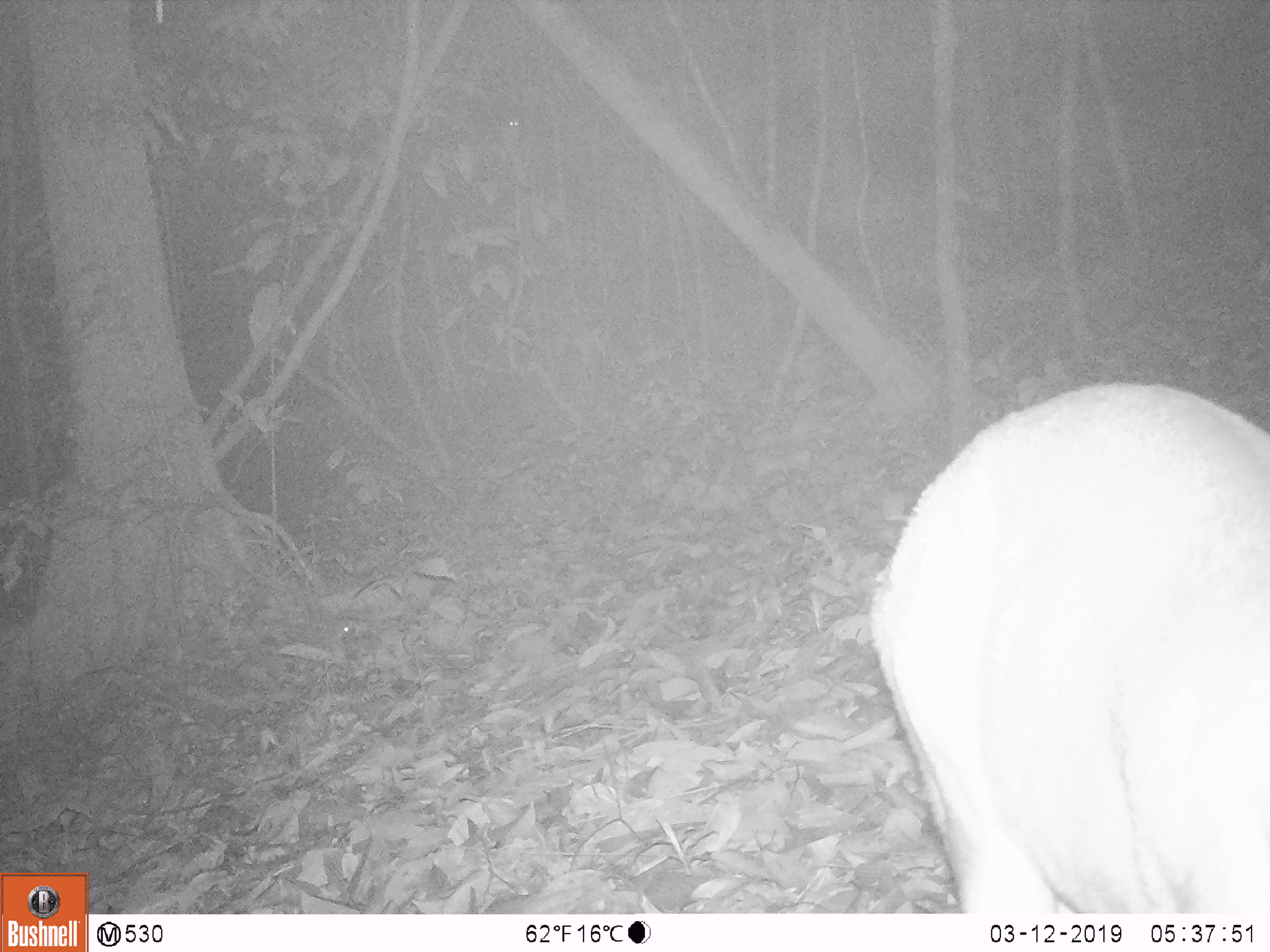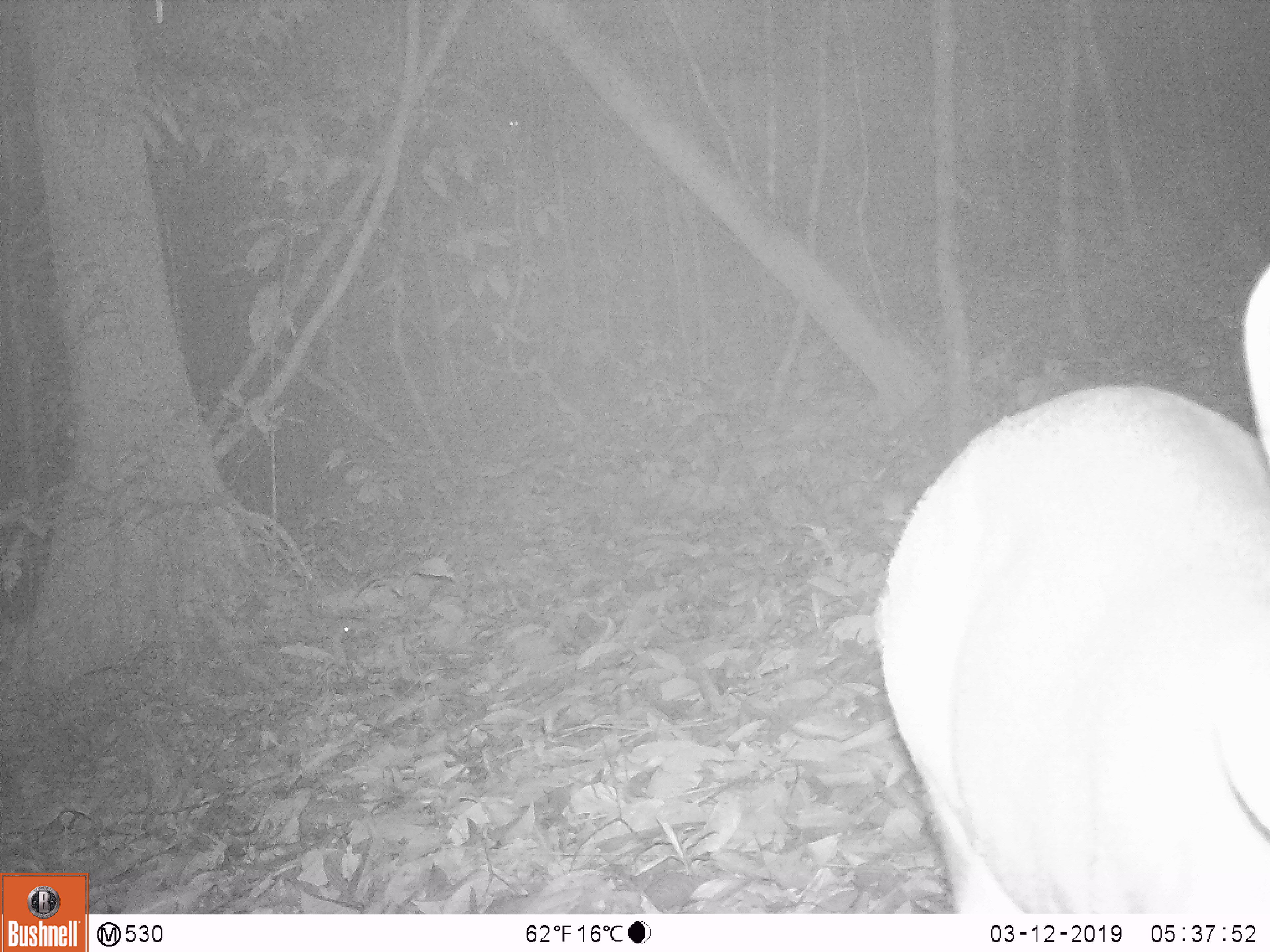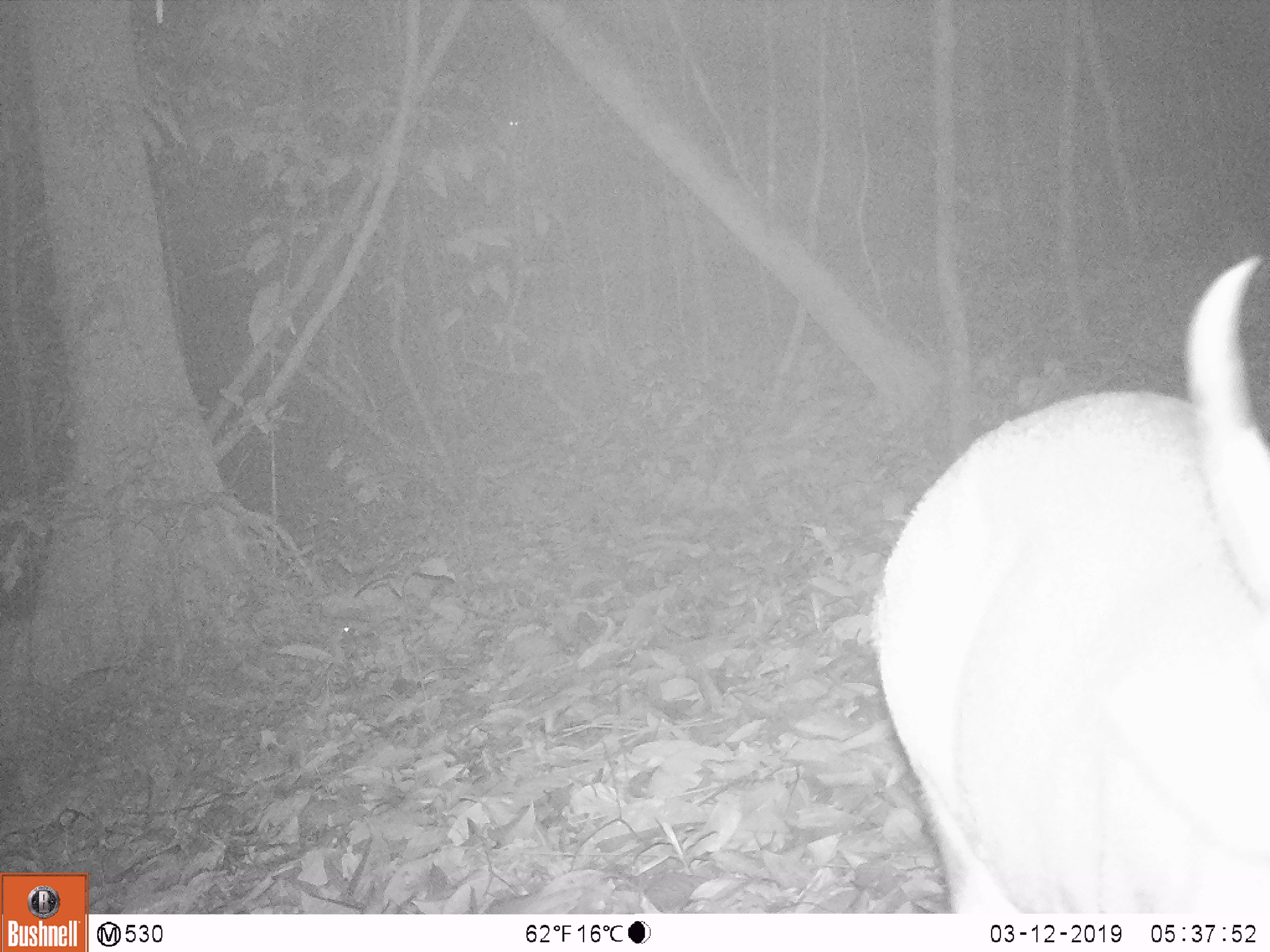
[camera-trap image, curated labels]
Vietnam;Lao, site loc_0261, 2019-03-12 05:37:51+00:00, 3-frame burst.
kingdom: Animalia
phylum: Chordata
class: Mammalia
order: Artiodactyla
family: Cervidae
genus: Muntiacus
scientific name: Muntiacus vuquangensis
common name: large-antlered muntjac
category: large antlered muntjac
Large antlered muntjac (large-antlered muntjac) (Muntiacus vuquangensis). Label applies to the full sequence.